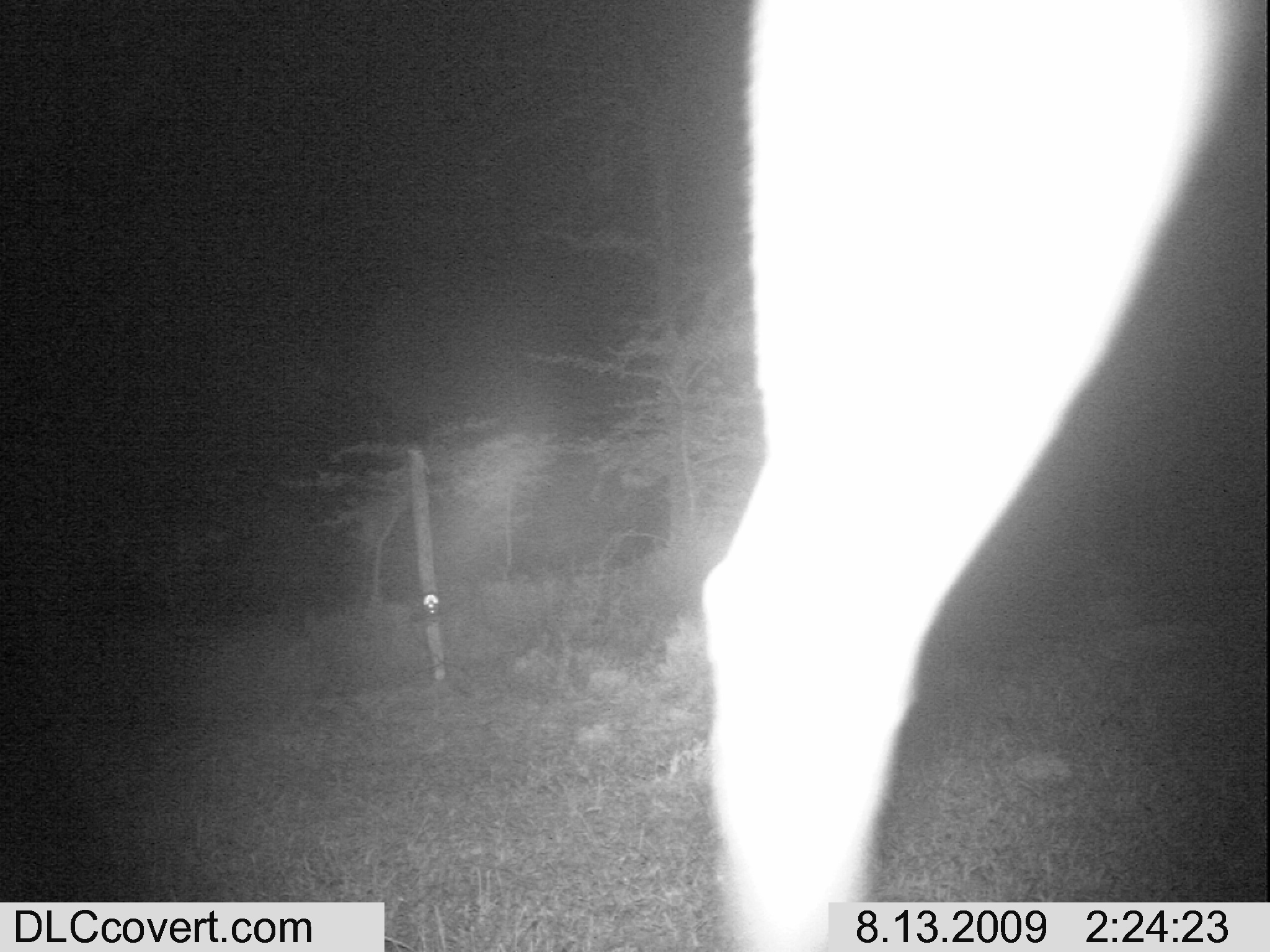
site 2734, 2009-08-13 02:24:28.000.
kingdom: Animalia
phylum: Chordata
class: Mammalia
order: Artiodactyla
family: Bovidae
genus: Aepyceros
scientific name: Aepyceros melampus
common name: impala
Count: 1.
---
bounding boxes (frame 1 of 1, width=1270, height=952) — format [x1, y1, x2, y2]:
aepyceros melampus: [683, 0, 1270, 952]